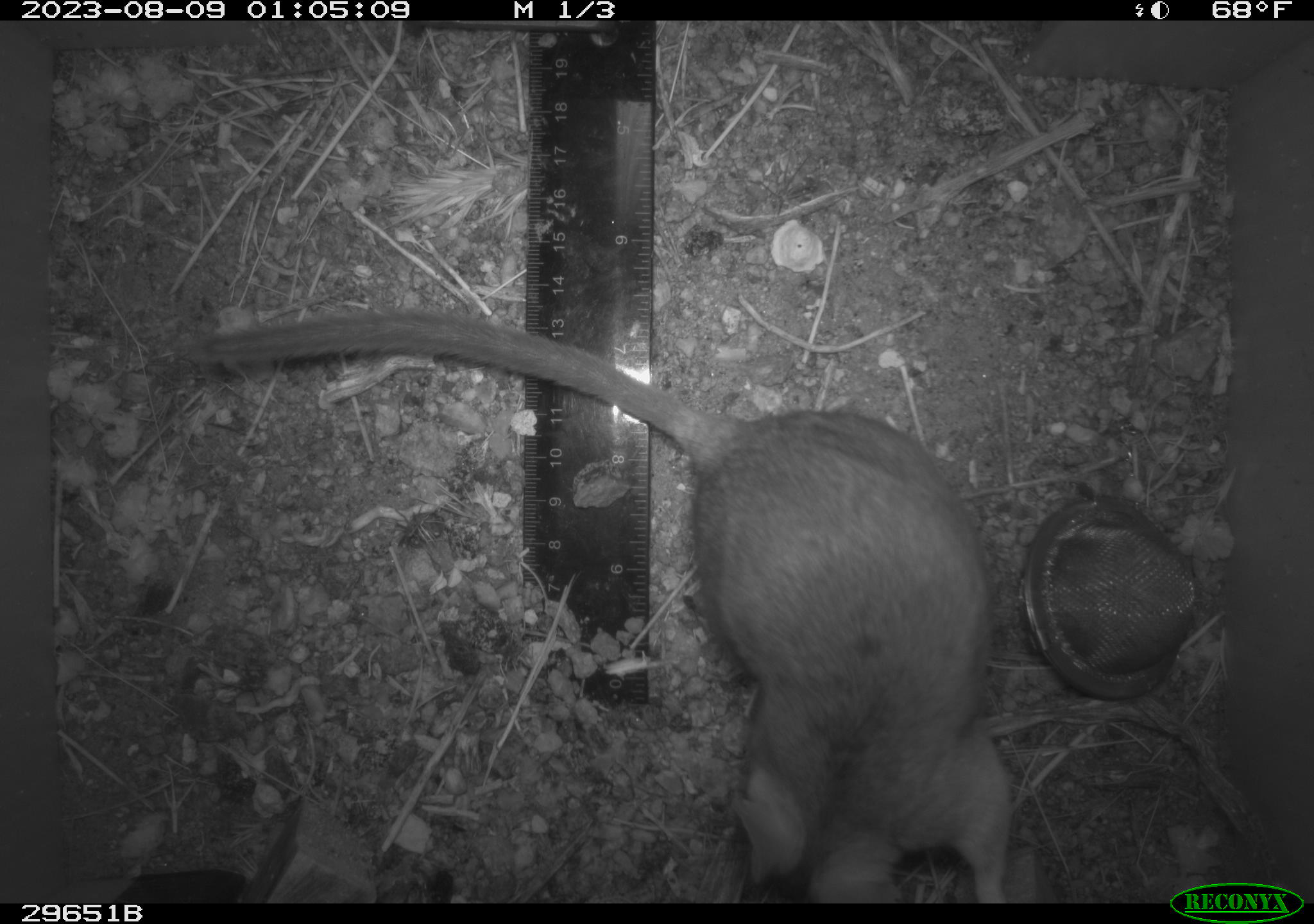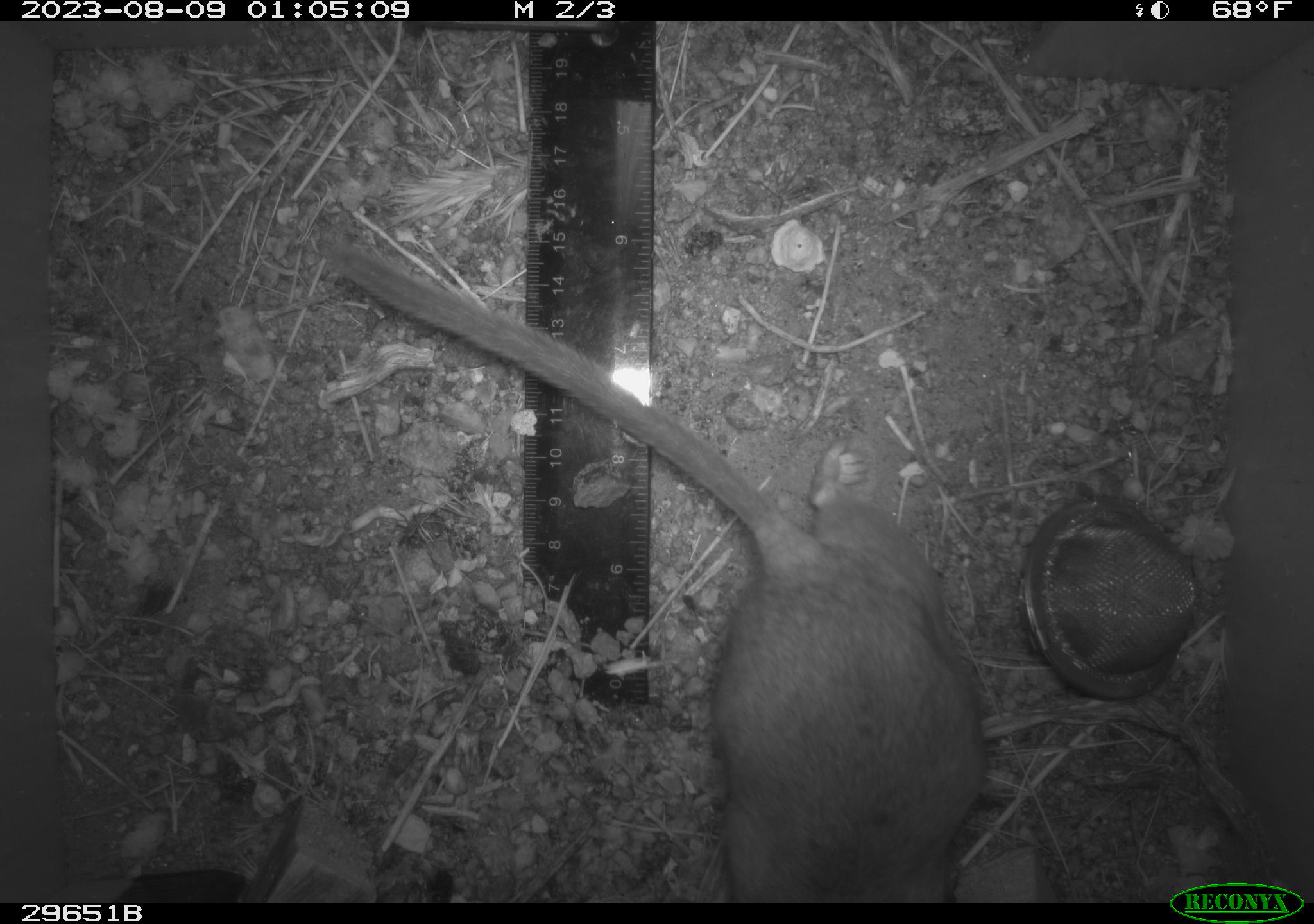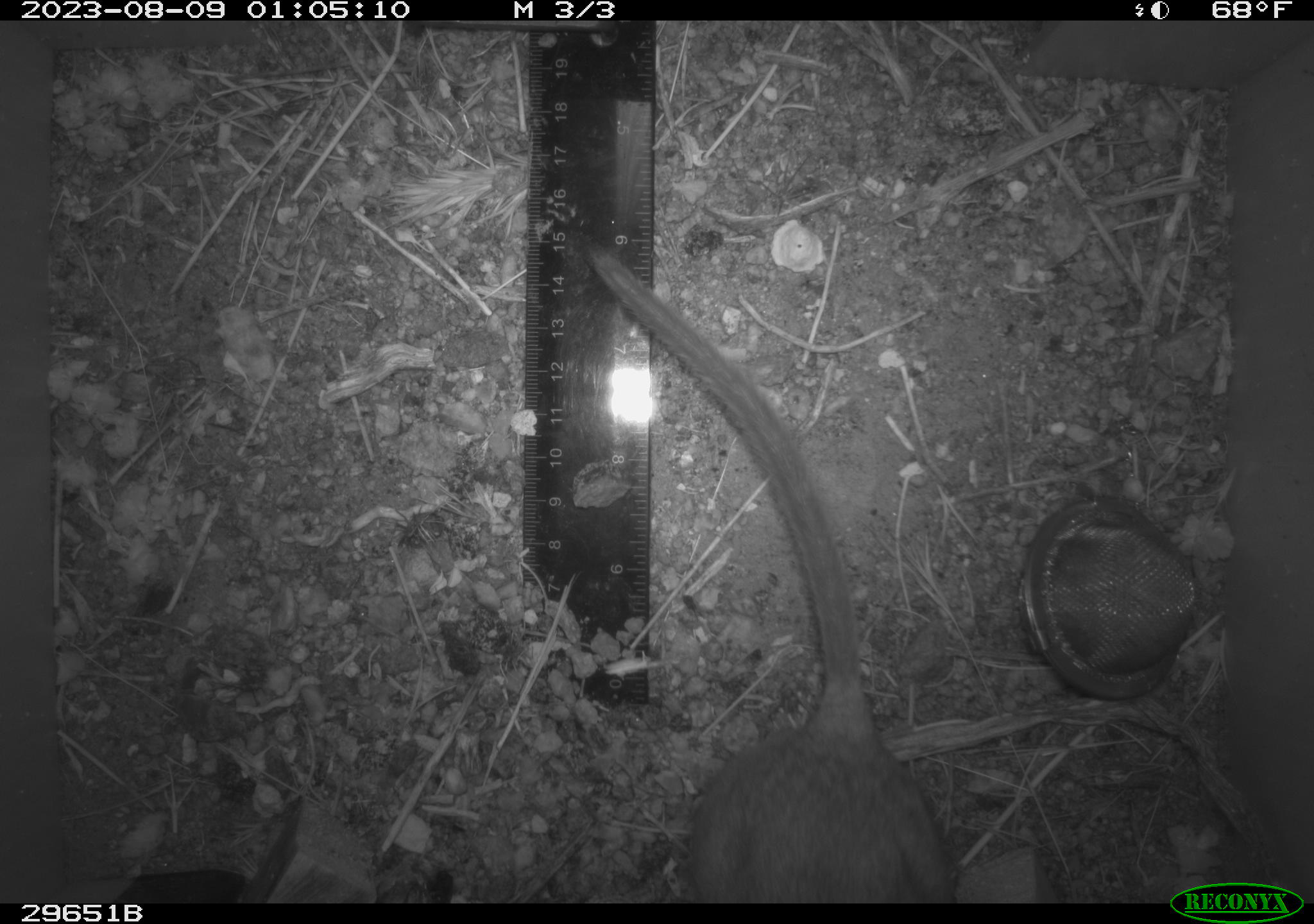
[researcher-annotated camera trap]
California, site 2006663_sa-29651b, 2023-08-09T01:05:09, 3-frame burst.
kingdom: Animalia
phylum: Chordata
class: Mammalia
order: Rodentia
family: Cricetidae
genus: Neotoma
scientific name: Neotoma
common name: pack rat or woodrat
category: neotoma species